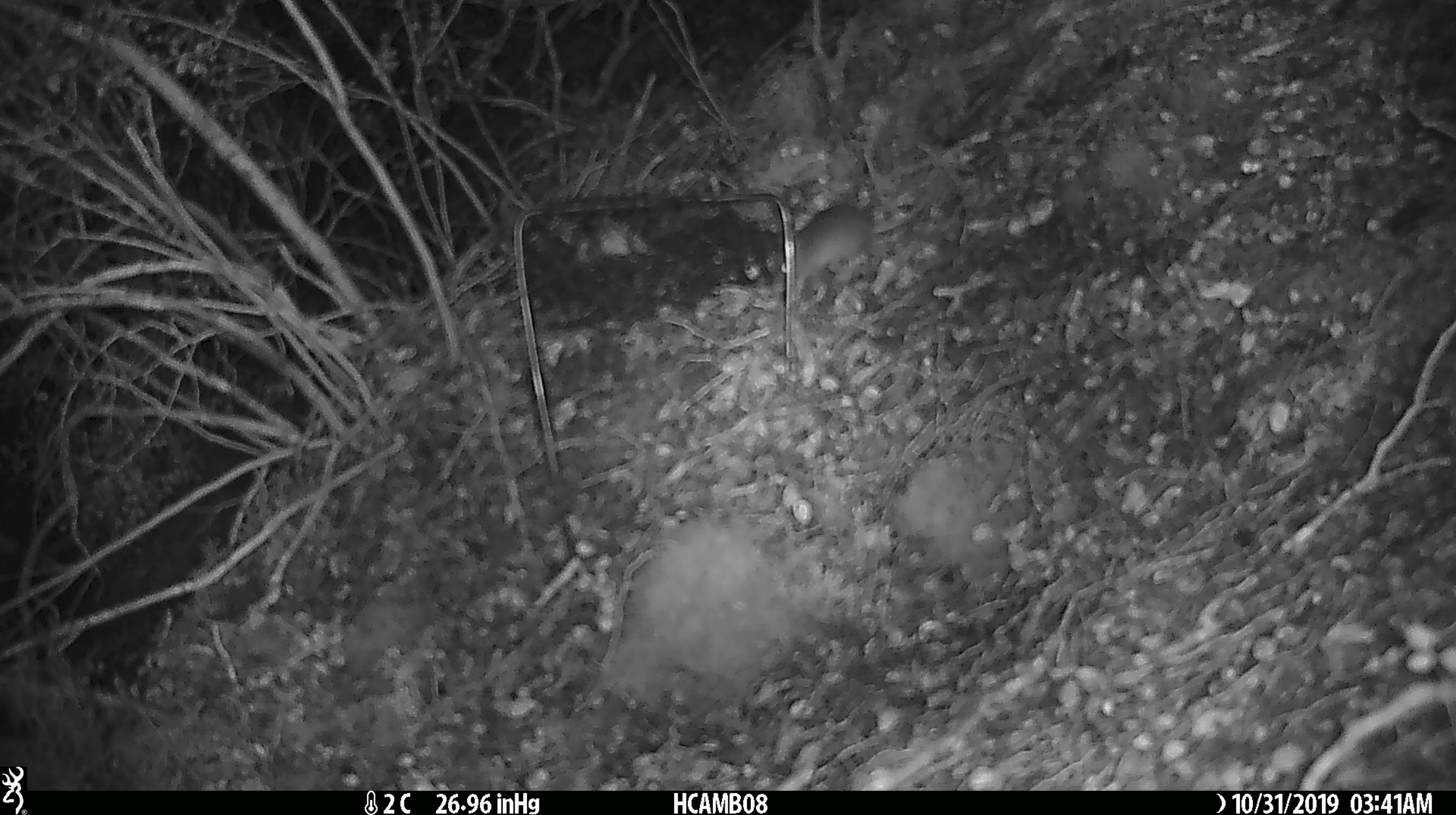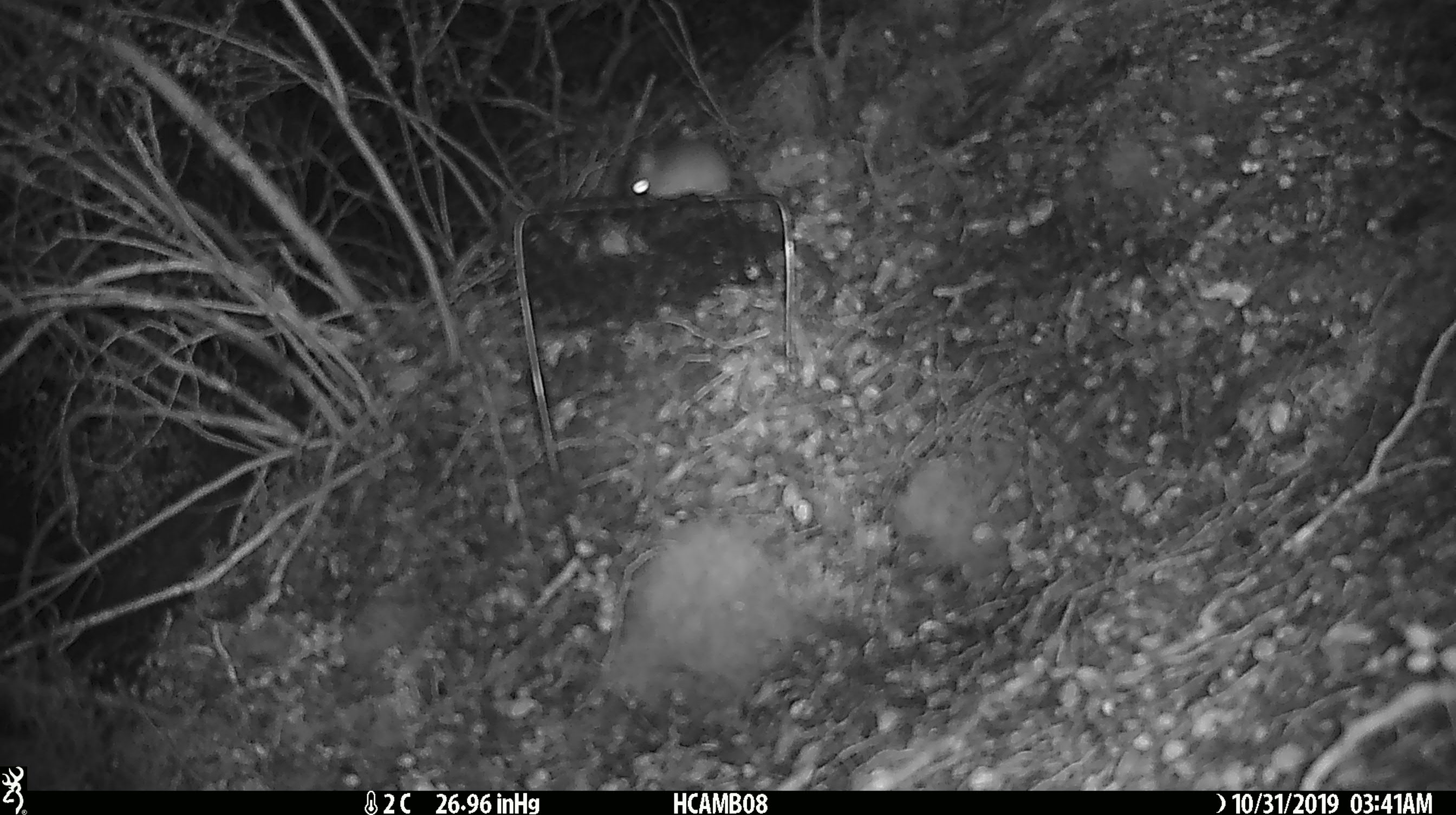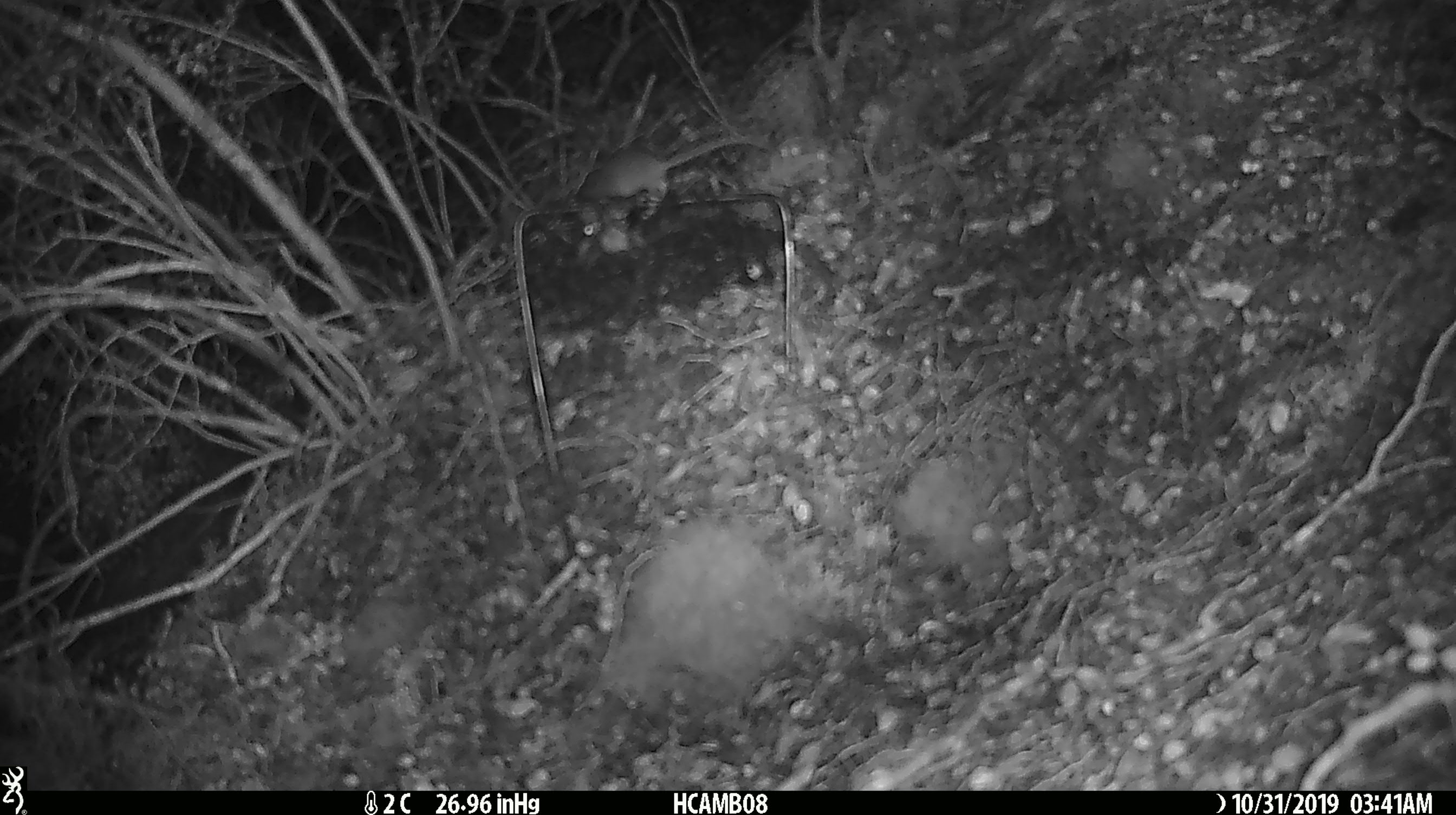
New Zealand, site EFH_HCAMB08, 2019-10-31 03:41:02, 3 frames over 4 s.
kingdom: Animalia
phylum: Chordata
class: Mammalia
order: Rodentia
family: Muridae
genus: Mus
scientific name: Mus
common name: mouse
Mouse (Mus).